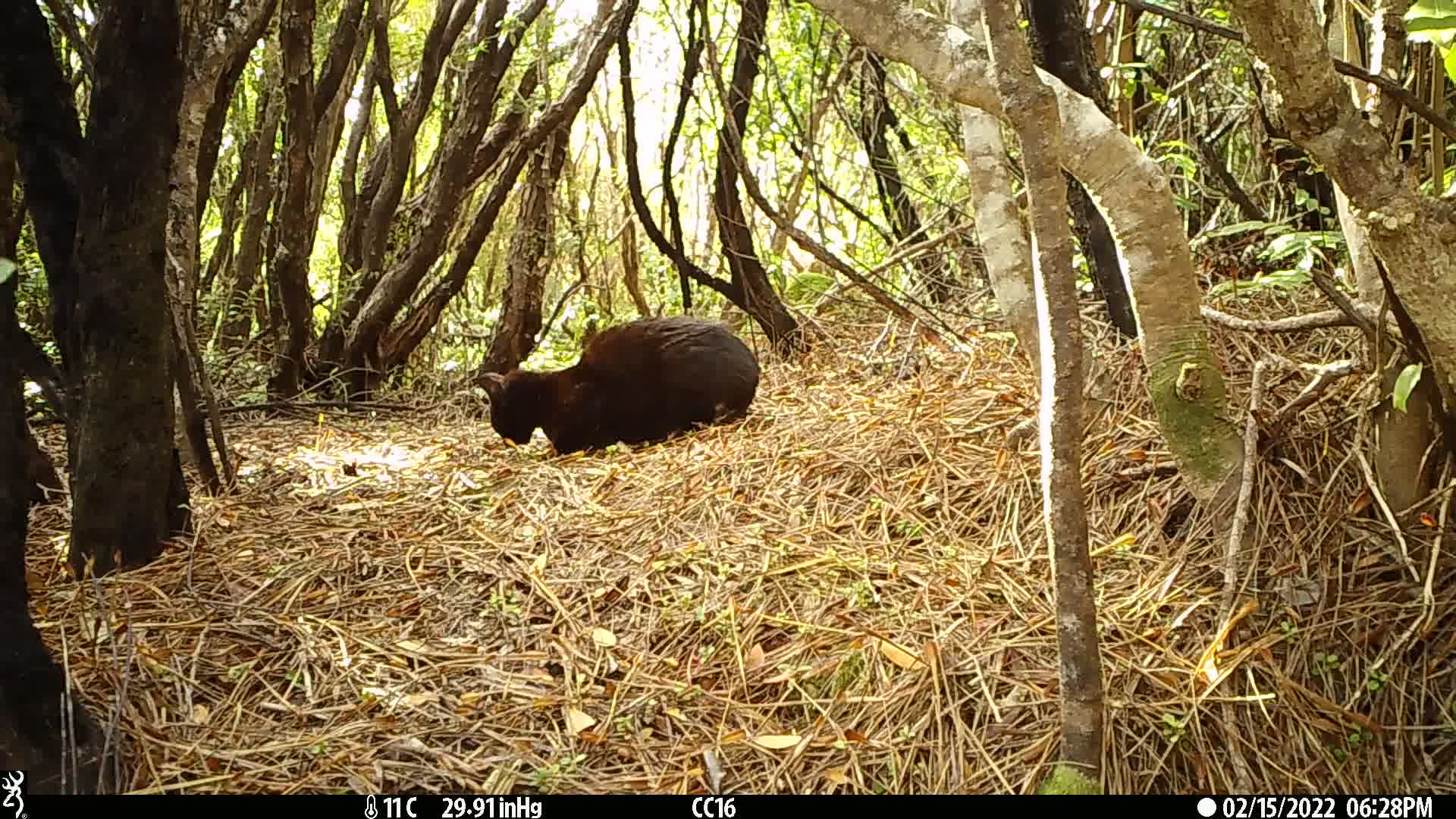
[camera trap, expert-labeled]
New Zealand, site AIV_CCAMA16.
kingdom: Animalia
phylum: Chordata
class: Mammalia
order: Carnivora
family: Felidae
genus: Felis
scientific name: Felis catus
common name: domestic cat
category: cat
Cat (domestic cat) (Felis catus).